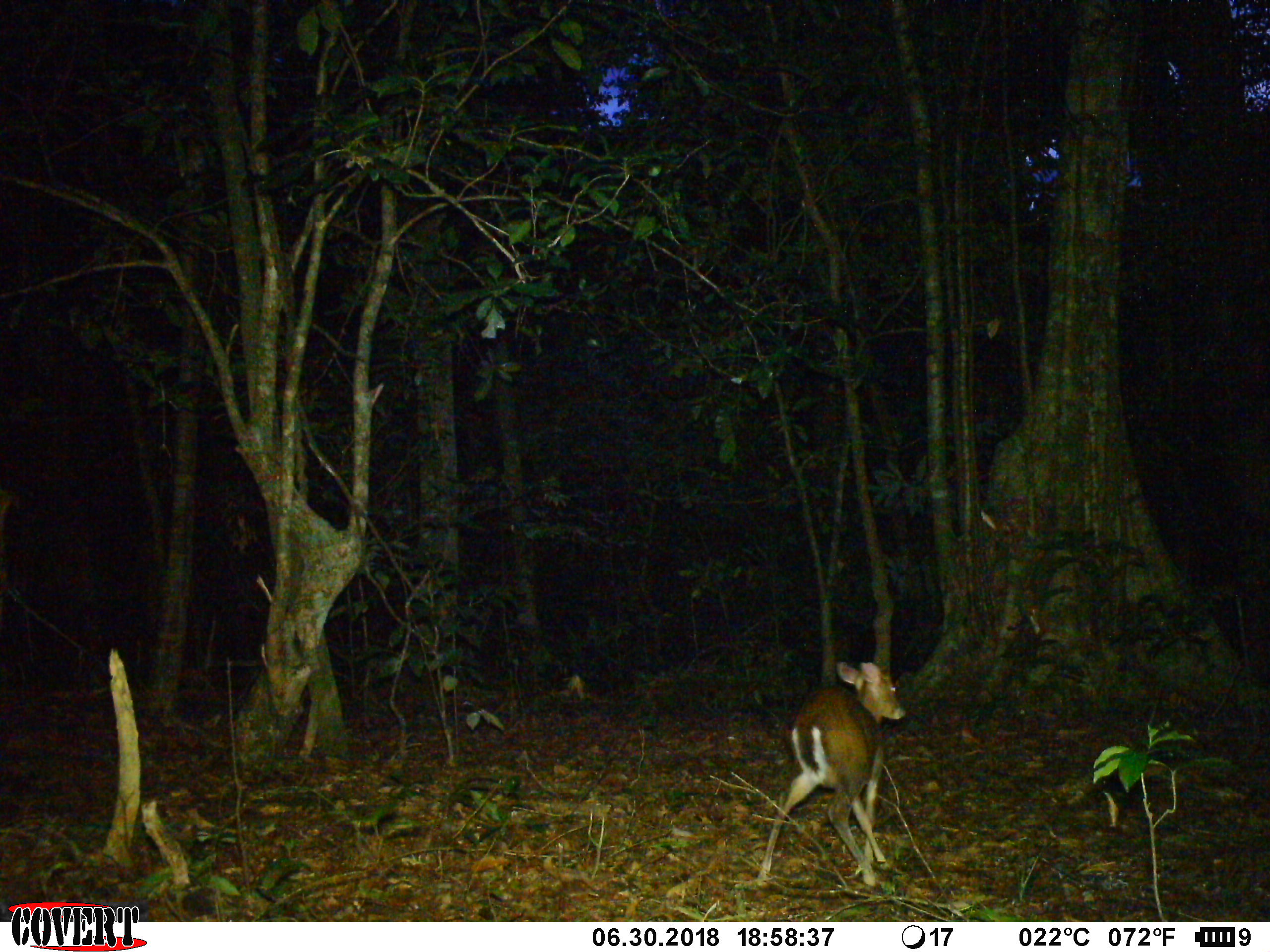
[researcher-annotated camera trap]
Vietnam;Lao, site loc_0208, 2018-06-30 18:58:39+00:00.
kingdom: Animalia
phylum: Chordata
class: Mammalia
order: Artiodactyla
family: Cervidae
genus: Muntiacus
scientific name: Muntiacus rooseveltorum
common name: roosevelt's muntjac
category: roosevelts muntjac group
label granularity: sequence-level